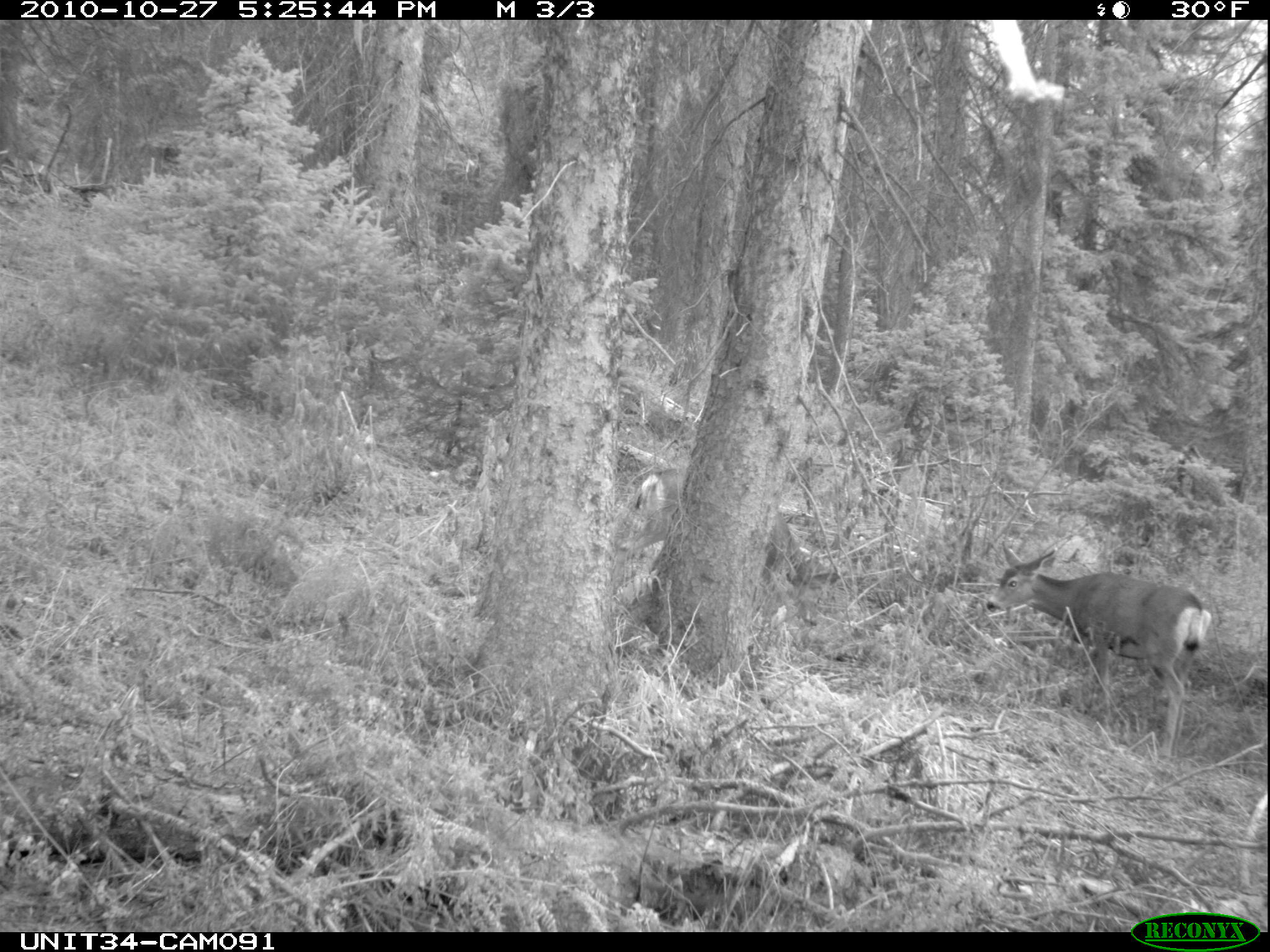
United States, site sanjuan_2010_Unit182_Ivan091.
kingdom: Animalia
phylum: Chordata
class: Mammalia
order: Artiodactyla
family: Cervidae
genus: Odocoileus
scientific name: Odocoileus hemionus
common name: mule deer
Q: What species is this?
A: Odocoileus hemionus (mule deer).